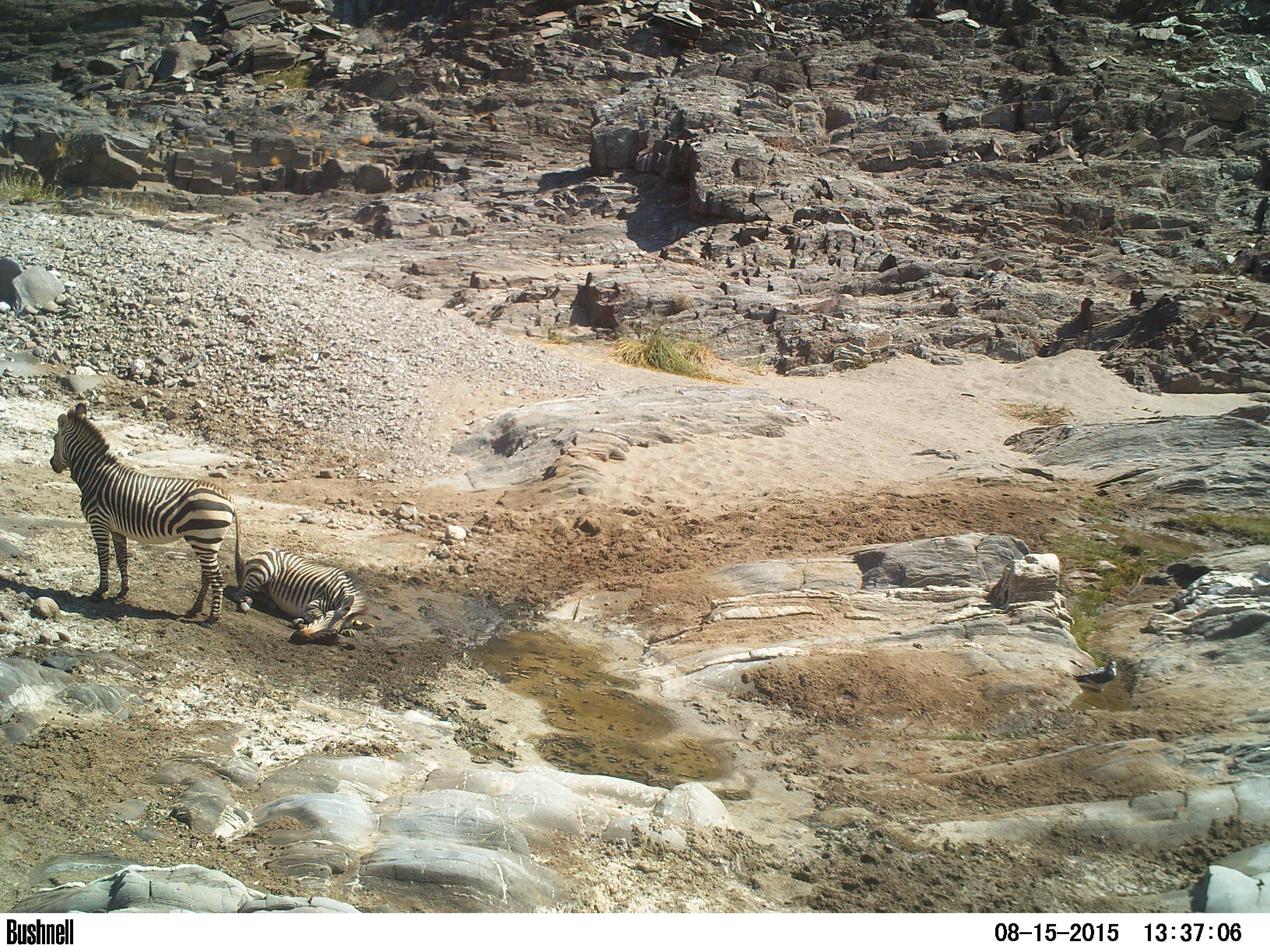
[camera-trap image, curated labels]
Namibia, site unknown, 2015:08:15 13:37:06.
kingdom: Animalia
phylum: Chordata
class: Mammalia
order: Perissodactyla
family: Equidae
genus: Equus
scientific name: Equus zebra hartmannae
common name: hartmann's mountain zebra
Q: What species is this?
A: Equus zebra hartmannae (hartmann's mountain zebra).